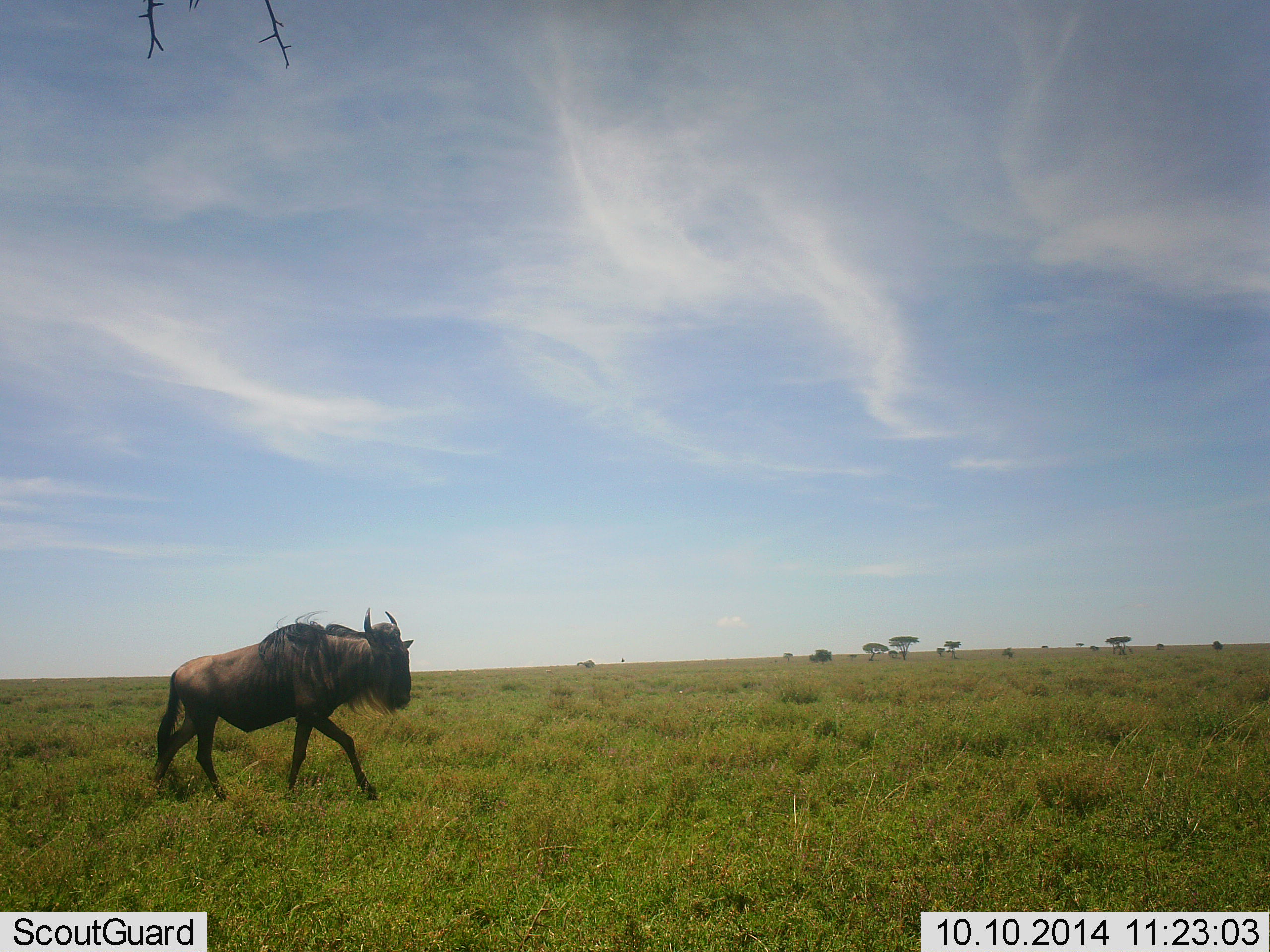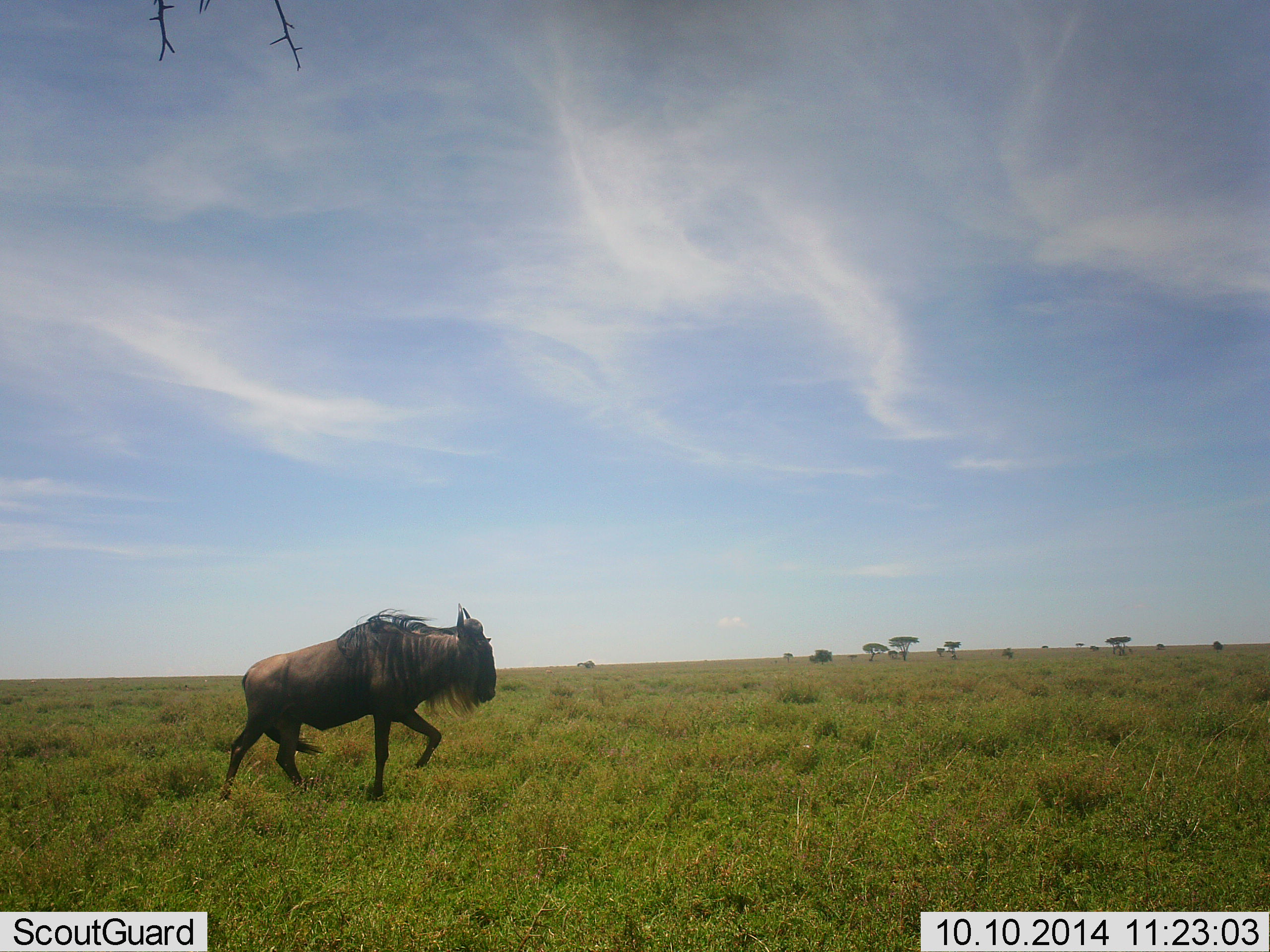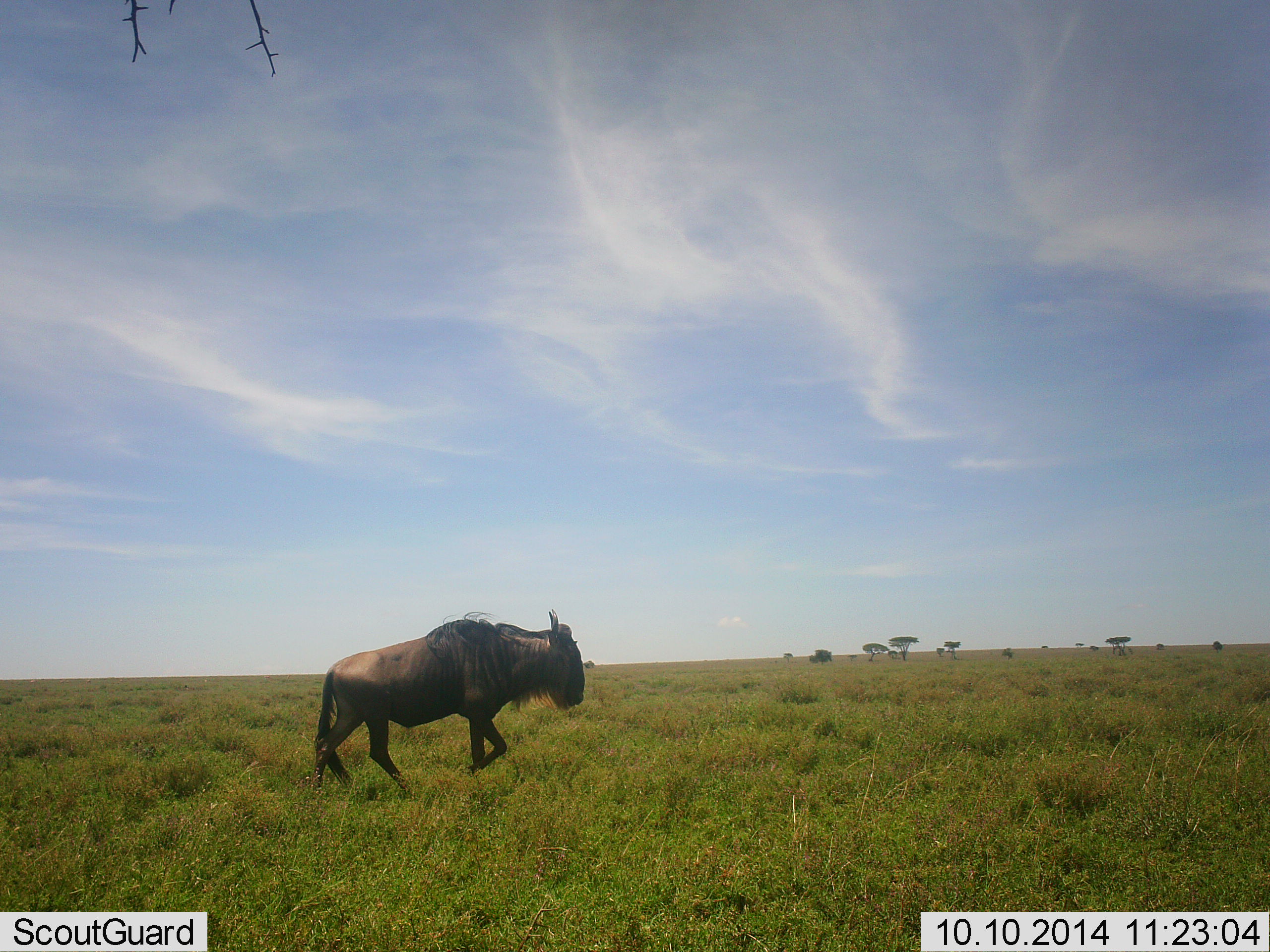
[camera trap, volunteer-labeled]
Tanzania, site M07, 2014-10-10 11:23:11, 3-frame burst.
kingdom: Animalia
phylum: Chordata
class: Mammalia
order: Artiodactyla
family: Bovidae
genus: Connochaetes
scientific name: Connochaetes taurinus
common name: blue wildebeest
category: wildebeest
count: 1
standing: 0%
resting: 0%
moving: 100%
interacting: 0%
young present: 0%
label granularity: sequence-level